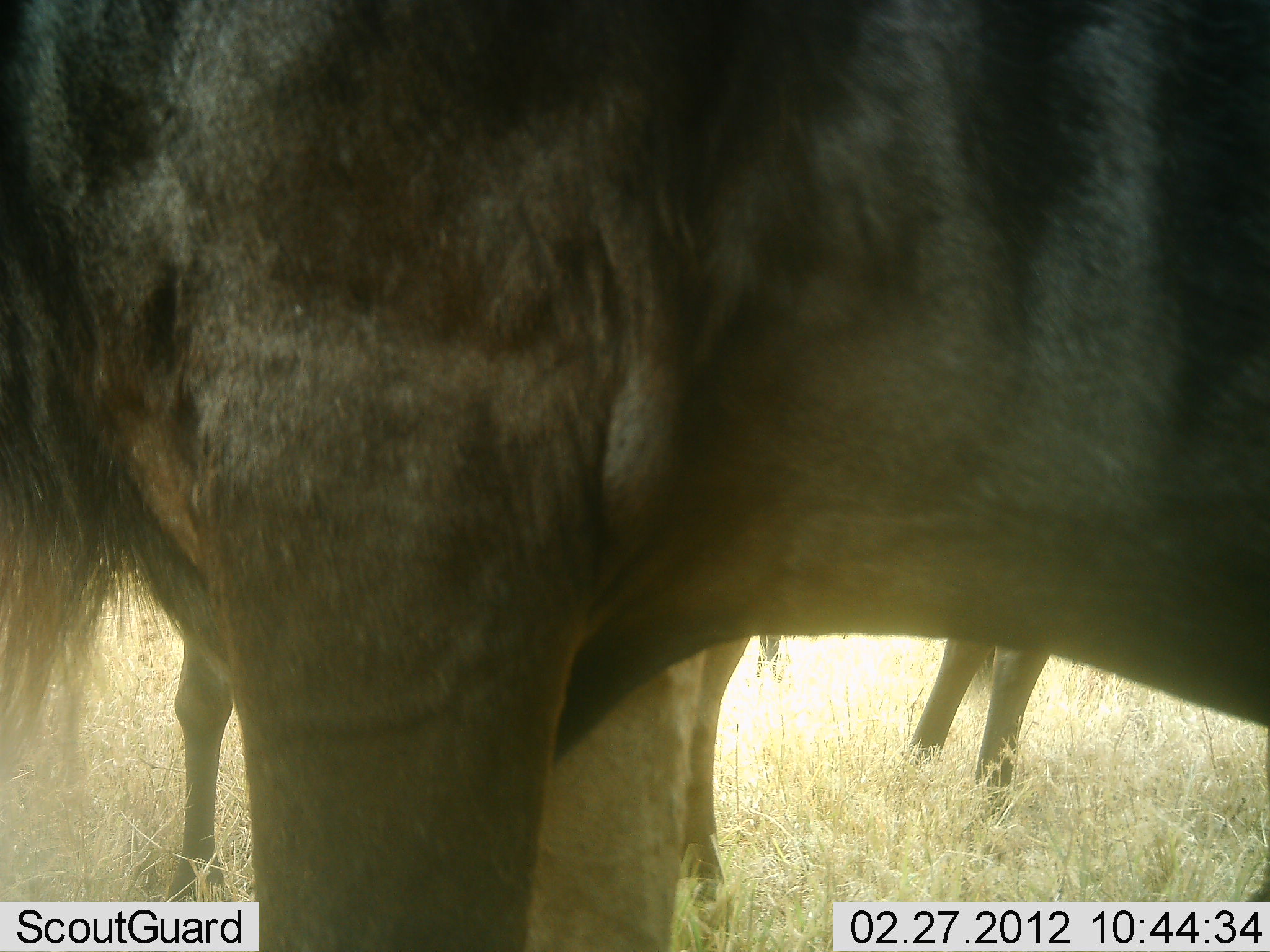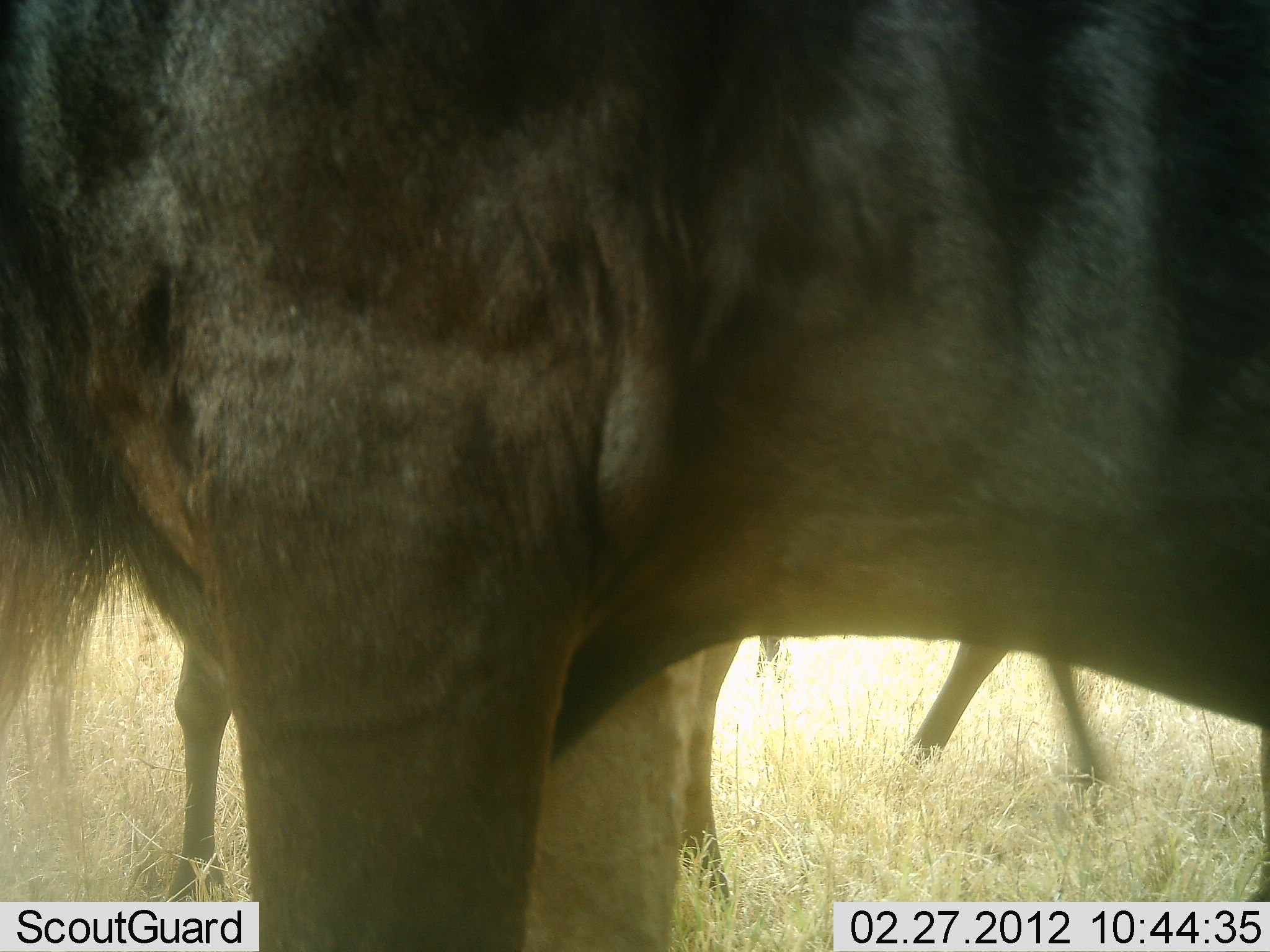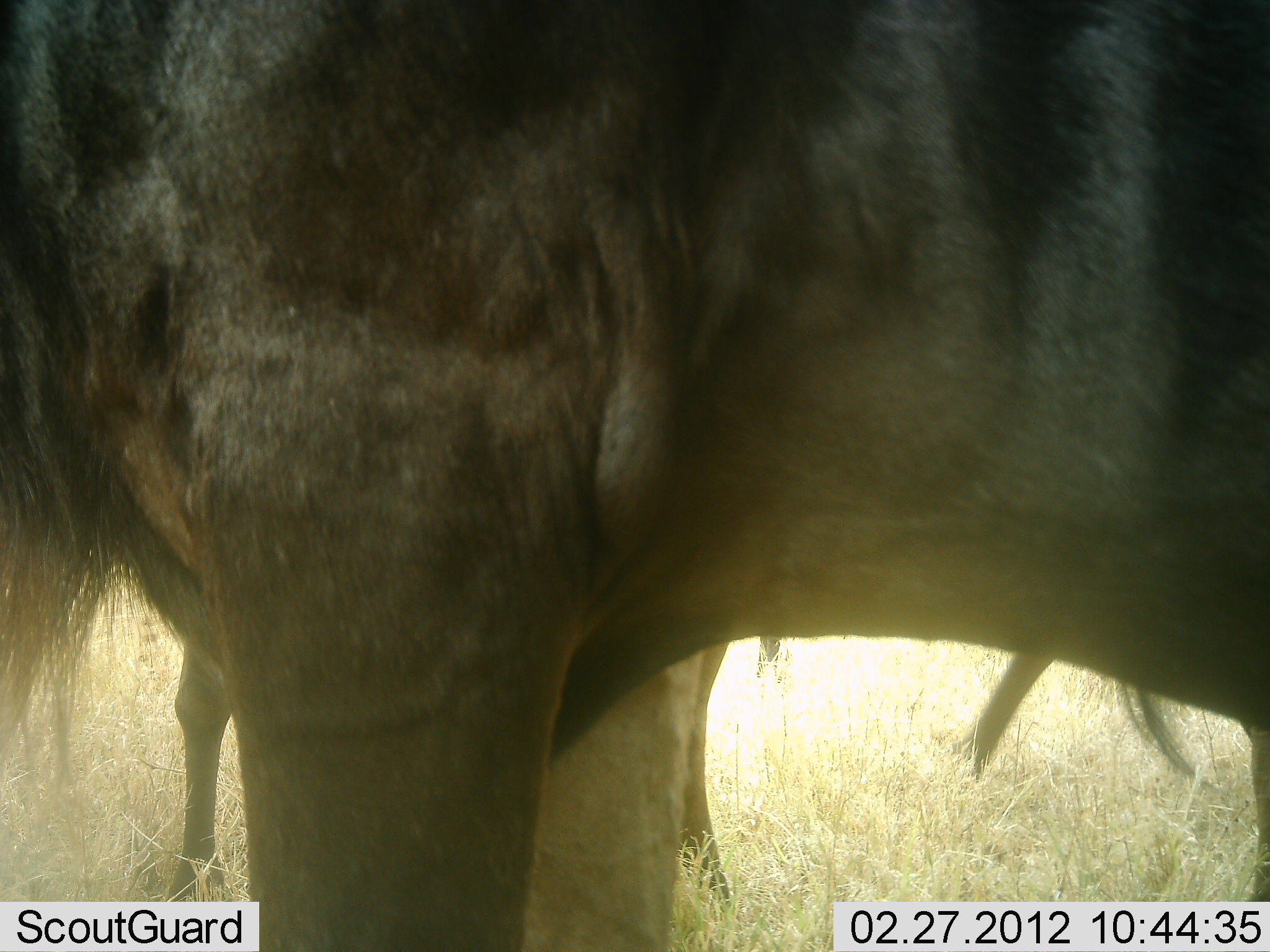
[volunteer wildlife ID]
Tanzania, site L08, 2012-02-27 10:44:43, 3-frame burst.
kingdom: Animalia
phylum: Chordata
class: Mammalia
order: Artiodactyla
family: Bovidae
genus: Connochaetes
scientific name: Connochaetes taurinus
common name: blue wildebeest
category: wildebeest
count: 3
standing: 95%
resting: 0%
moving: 59%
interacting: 0%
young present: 5%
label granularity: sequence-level